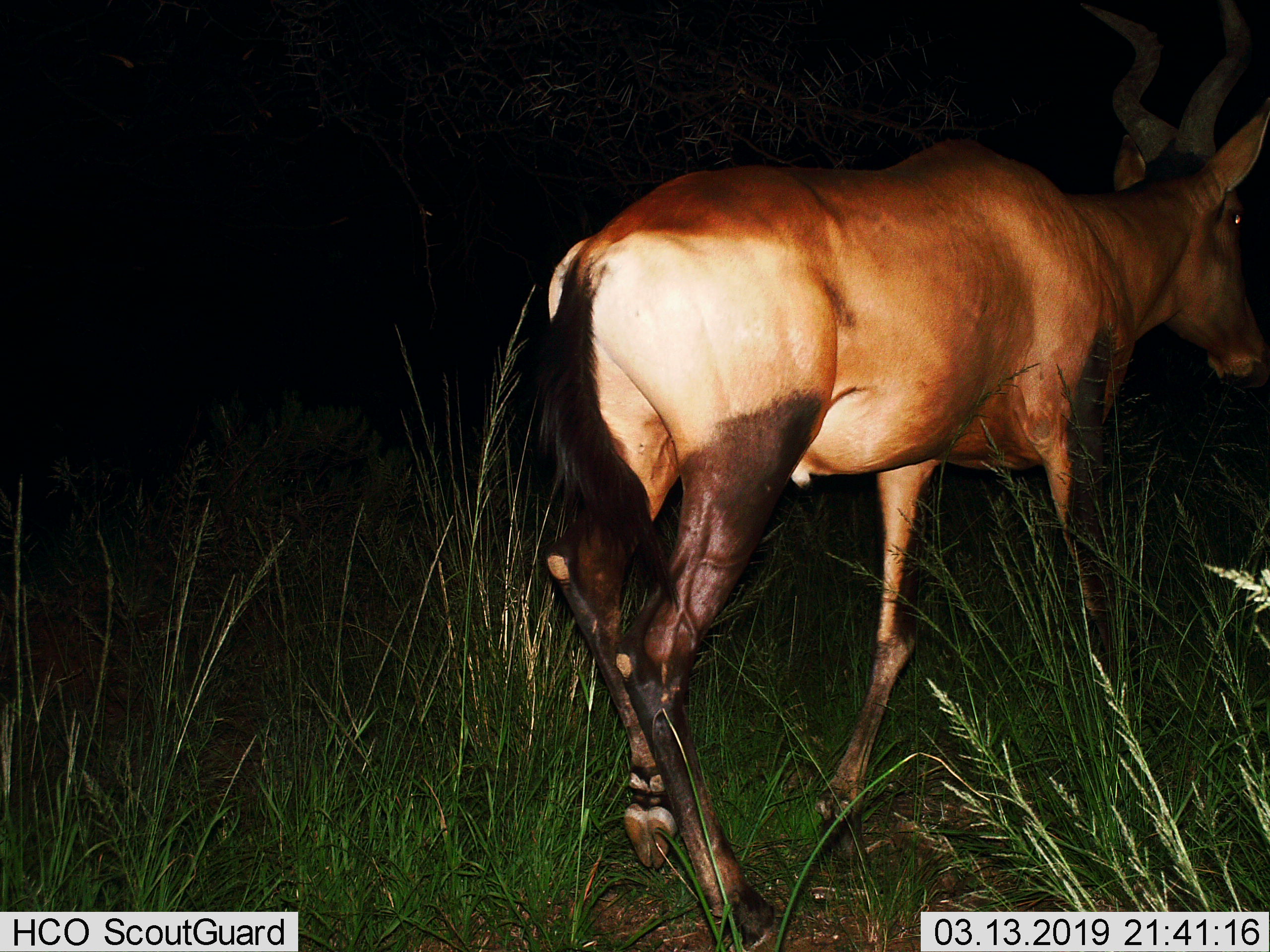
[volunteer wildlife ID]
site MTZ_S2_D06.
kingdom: Animalia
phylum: Chordata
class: Mammalia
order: Artiodactyla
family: Bovidae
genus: Alcelaphus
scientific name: Alcelaphus buselaphus caama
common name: red hartebeest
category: hartebeestred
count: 1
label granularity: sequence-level